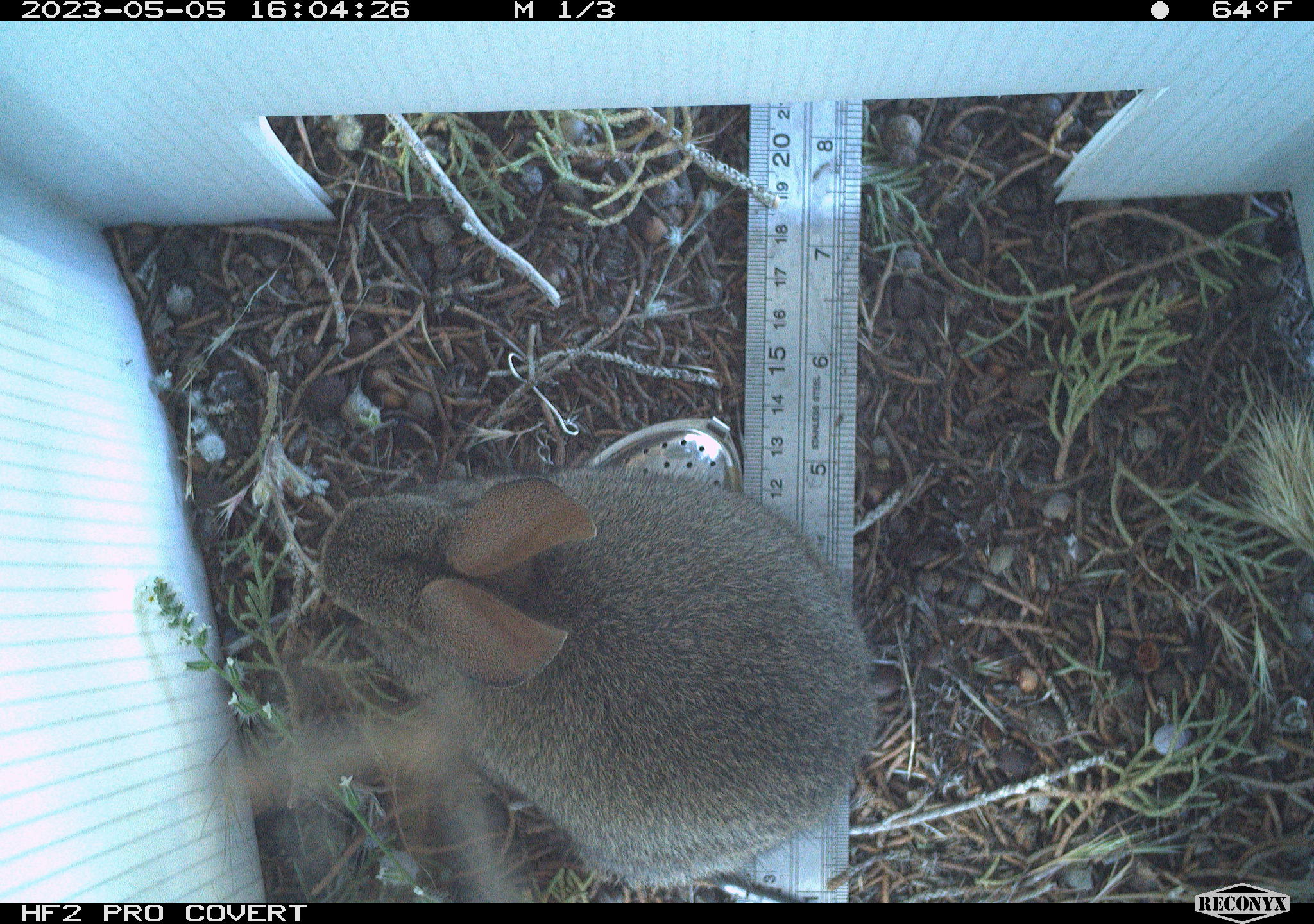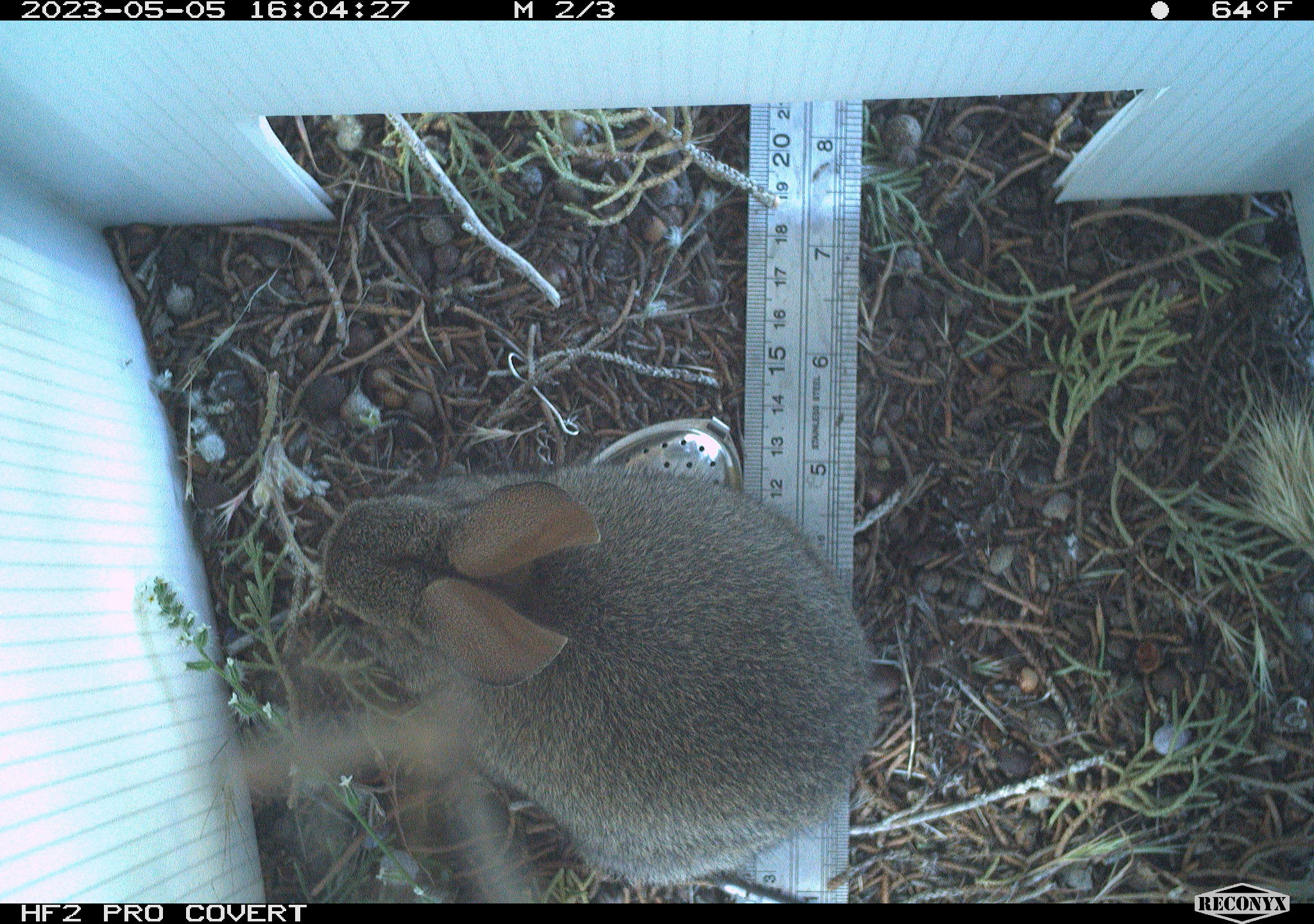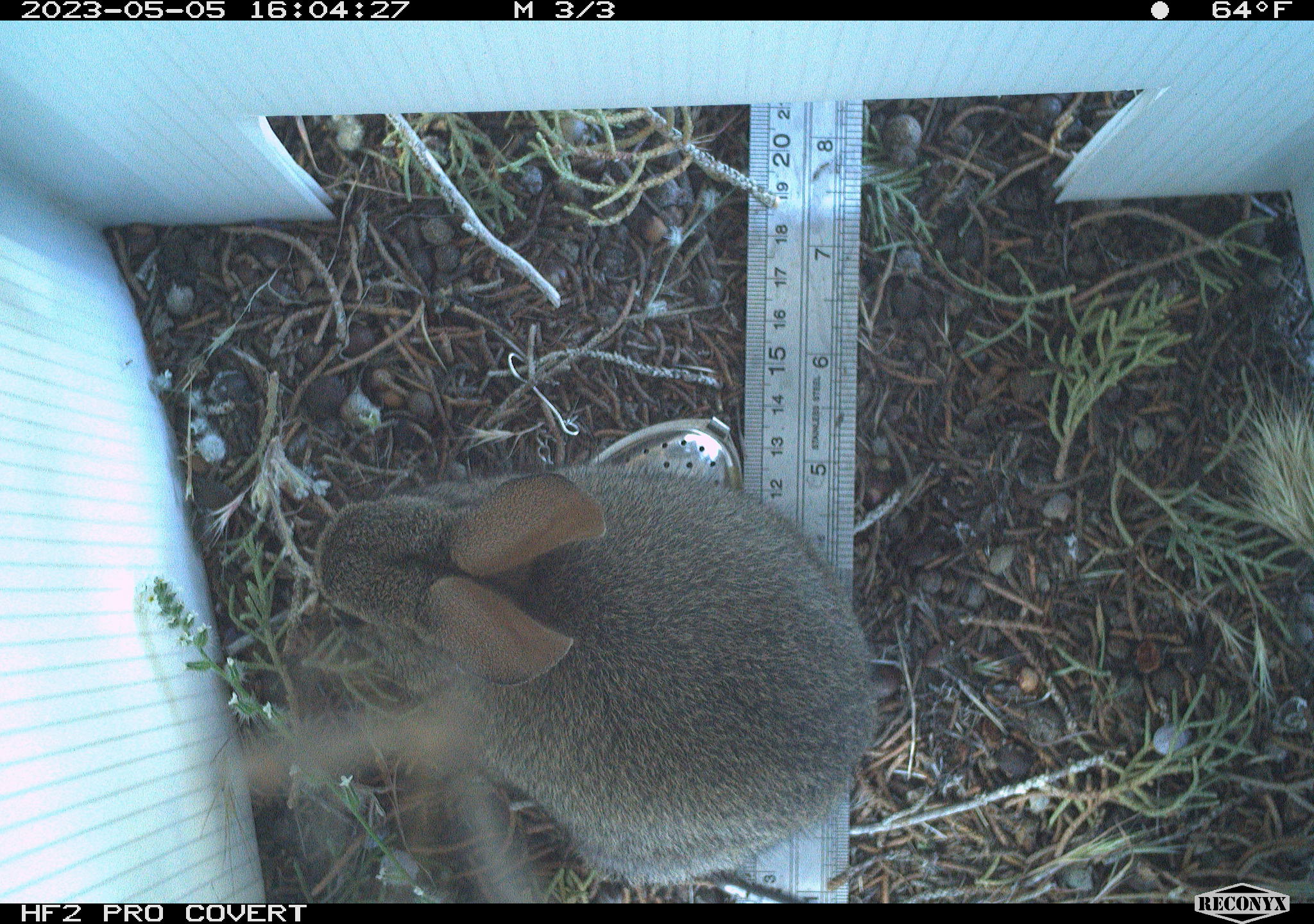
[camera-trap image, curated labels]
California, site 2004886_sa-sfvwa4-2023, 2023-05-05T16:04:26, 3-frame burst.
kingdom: Animalia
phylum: Chordata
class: Mammalia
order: Lagomorpha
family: Leporidae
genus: Sylvilagus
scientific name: Sylvilagus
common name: cottontail rabbits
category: sylvilagus species